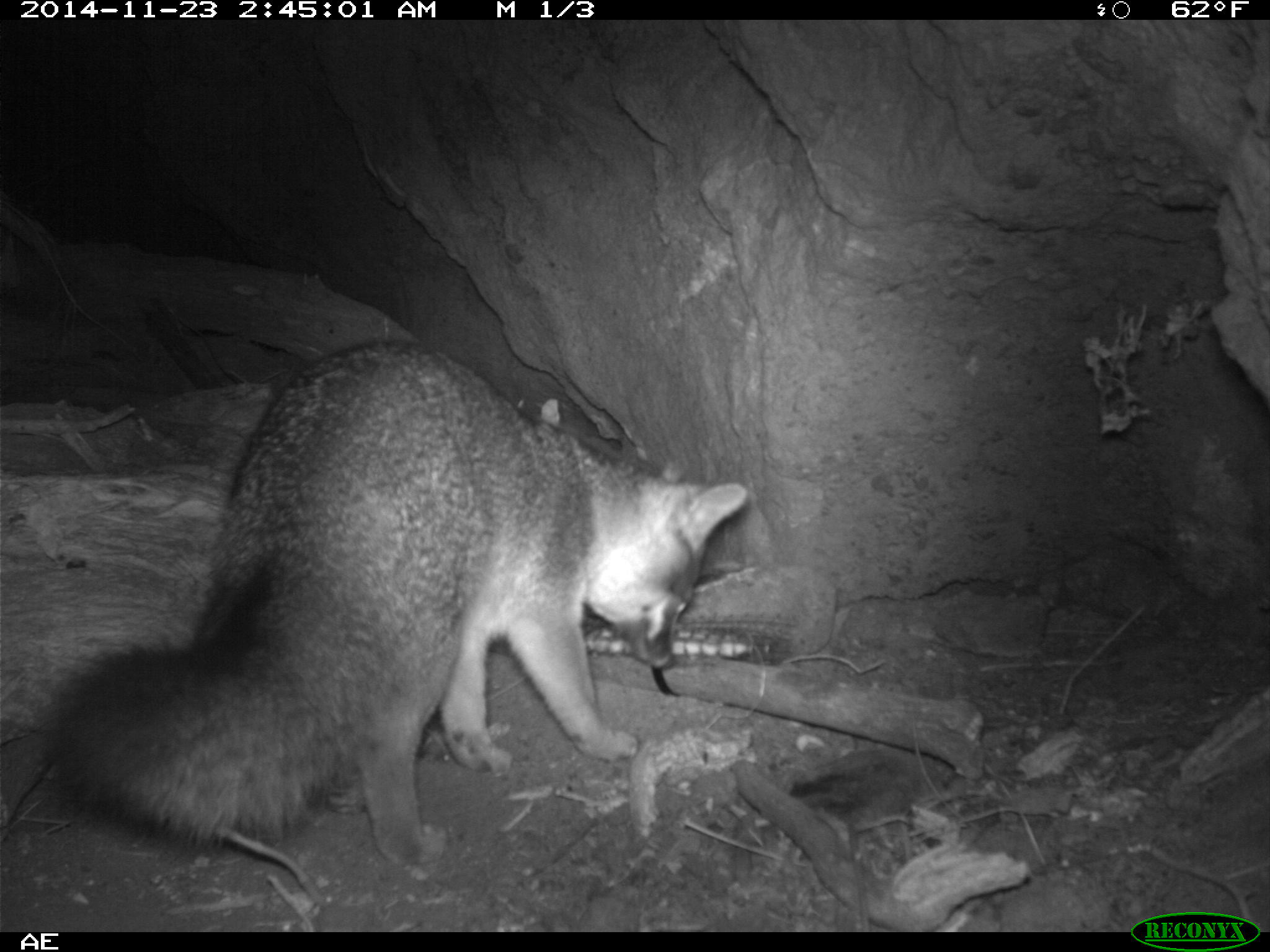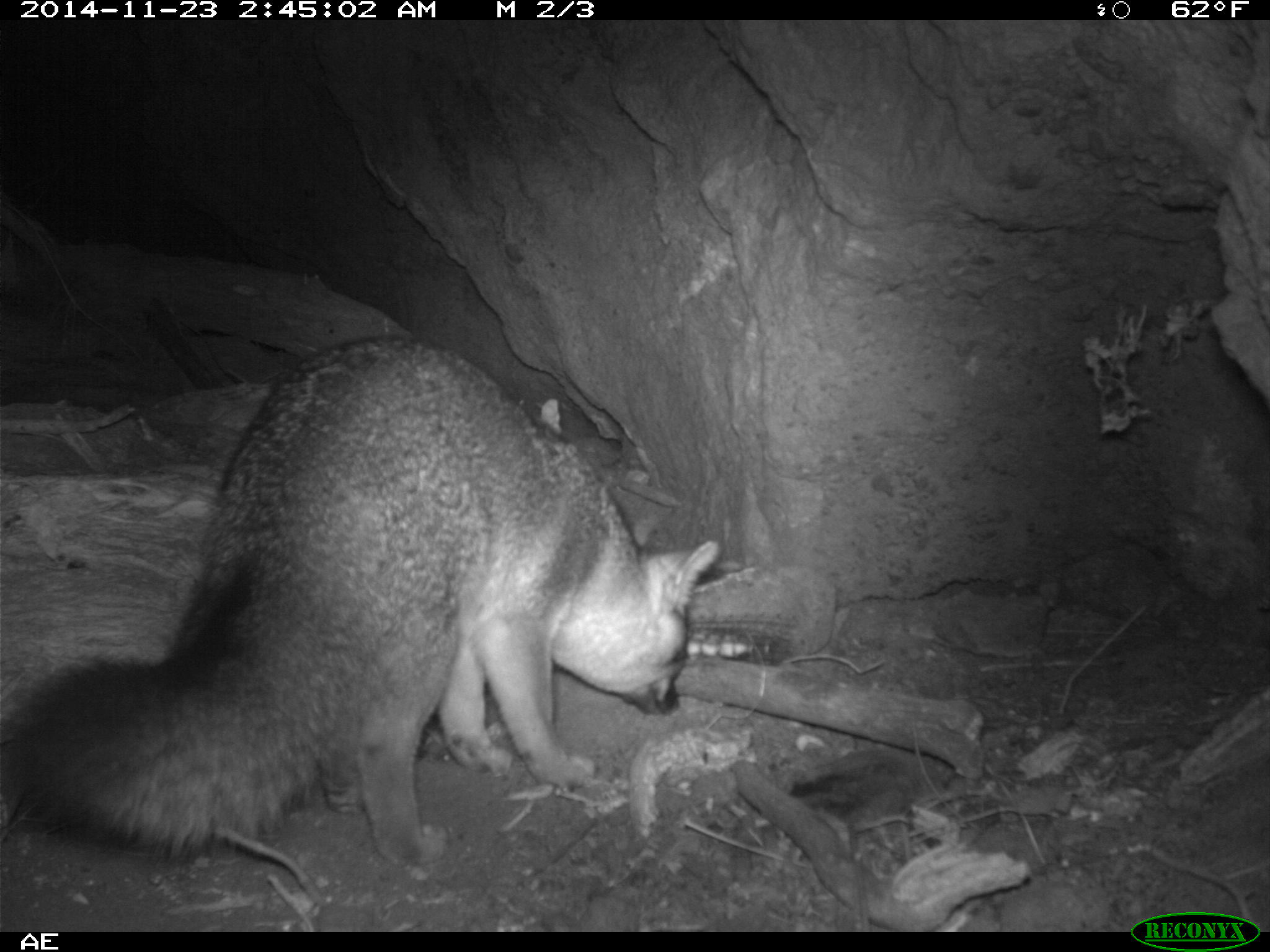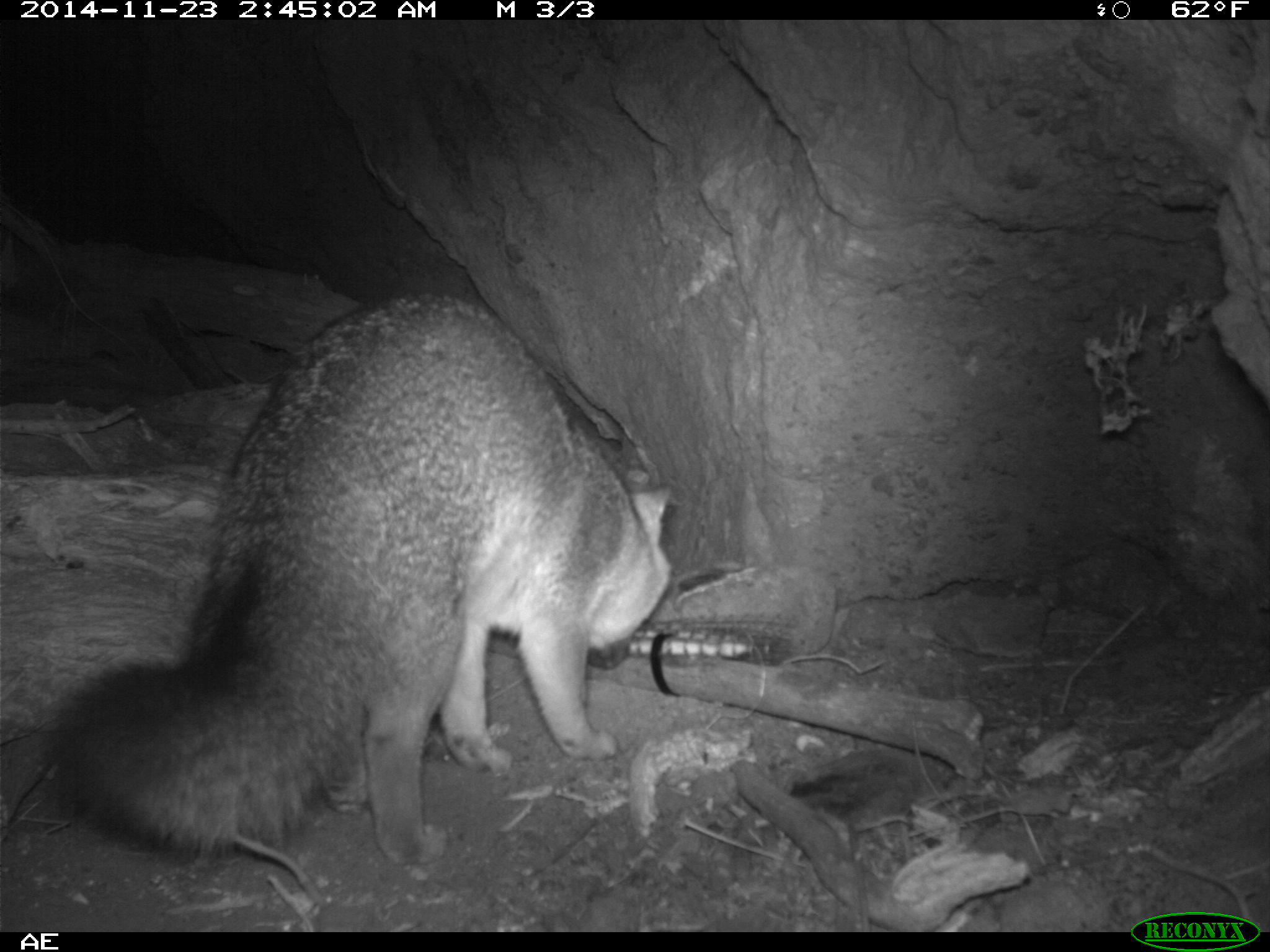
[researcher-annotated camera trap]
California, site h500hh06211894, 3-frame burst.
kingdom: Animalia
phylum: Chordata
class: Mammalia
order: Carnivora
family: Canidae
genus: Urocyon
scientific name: Urocyon littoralis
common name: island fox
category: fox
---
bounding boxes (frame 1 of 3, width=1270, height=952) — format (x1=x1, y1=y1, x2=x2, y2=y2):
fox: (x1=40, y1=338, x2=748, y2=868)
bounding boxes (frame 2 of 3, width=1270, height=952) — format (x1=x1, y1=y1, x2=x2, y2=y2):
fox: (x1=2, y1=337, x2=721, y2=868)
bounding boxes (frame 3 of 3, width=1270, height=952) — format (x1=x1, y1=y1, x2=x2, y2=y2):
fox: (x1=51, y1=291, x2=673, y2=864)